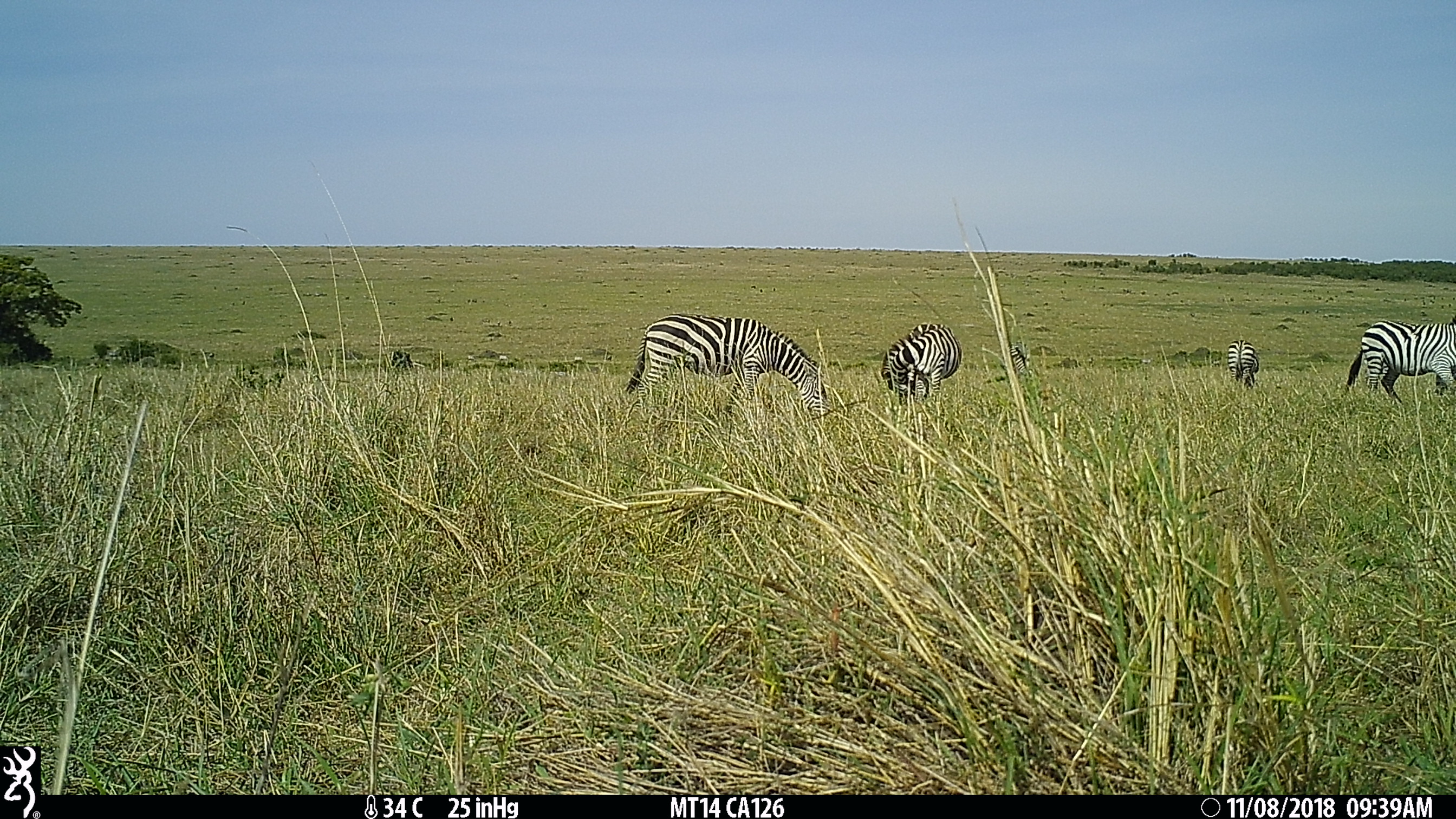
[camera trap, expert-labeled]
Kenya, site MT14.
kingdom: Animalia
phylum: Chordata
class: Mammalia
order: Perissodactyla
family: Equidae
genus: Equus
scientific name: Equus quagga burchellii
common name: burchell's zebra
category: zebra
Zebra (burchell's zebra) (Equus quagga burchellii).